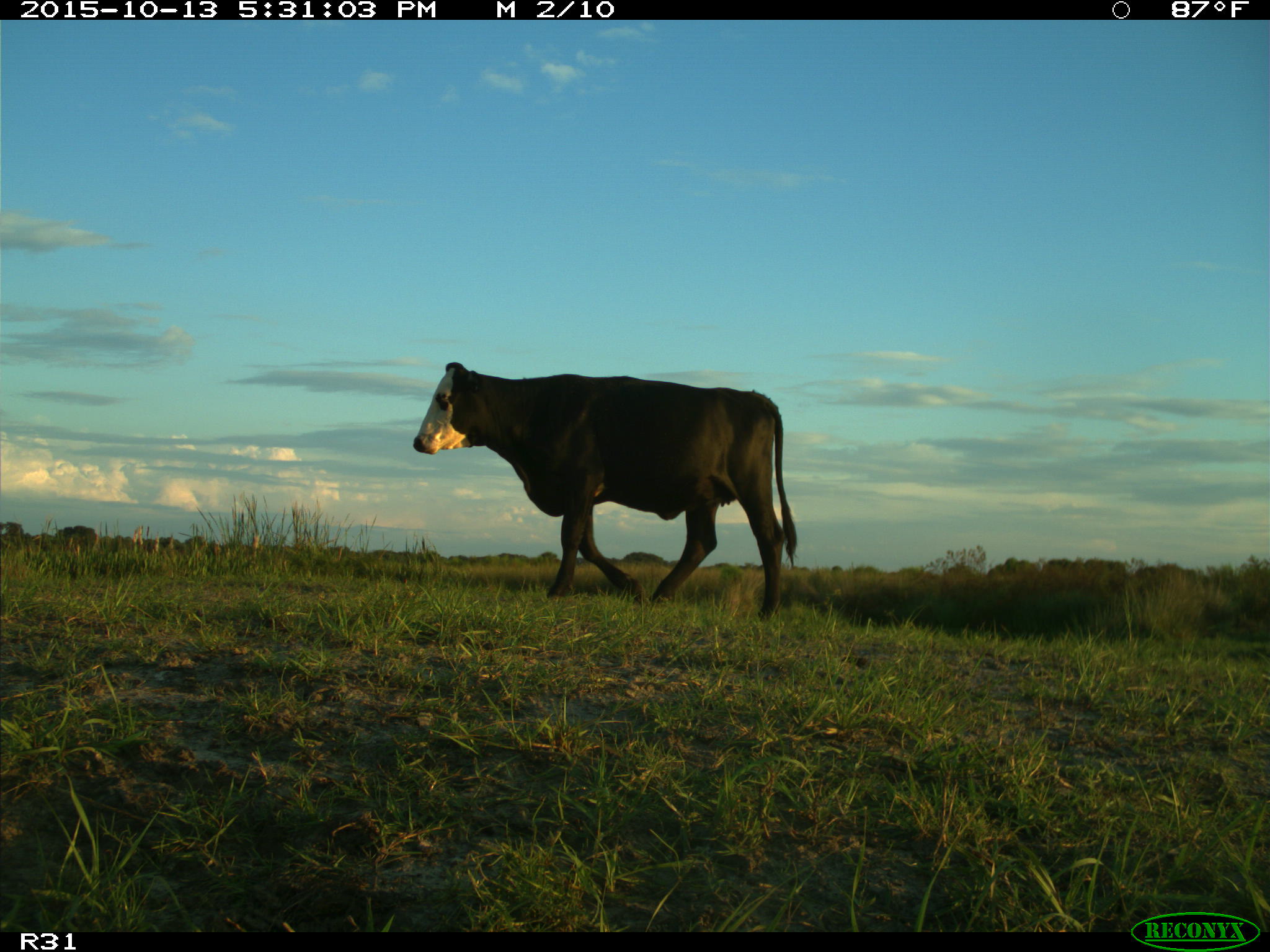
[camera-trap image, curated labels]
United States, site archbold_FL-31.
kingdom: Animalia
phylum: Chordata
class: Mammalia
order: Artiodactyla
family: Bovidae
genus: Bos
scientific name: Bos taurus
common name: domestic cow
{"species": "Bos taurus (domestic cow)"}